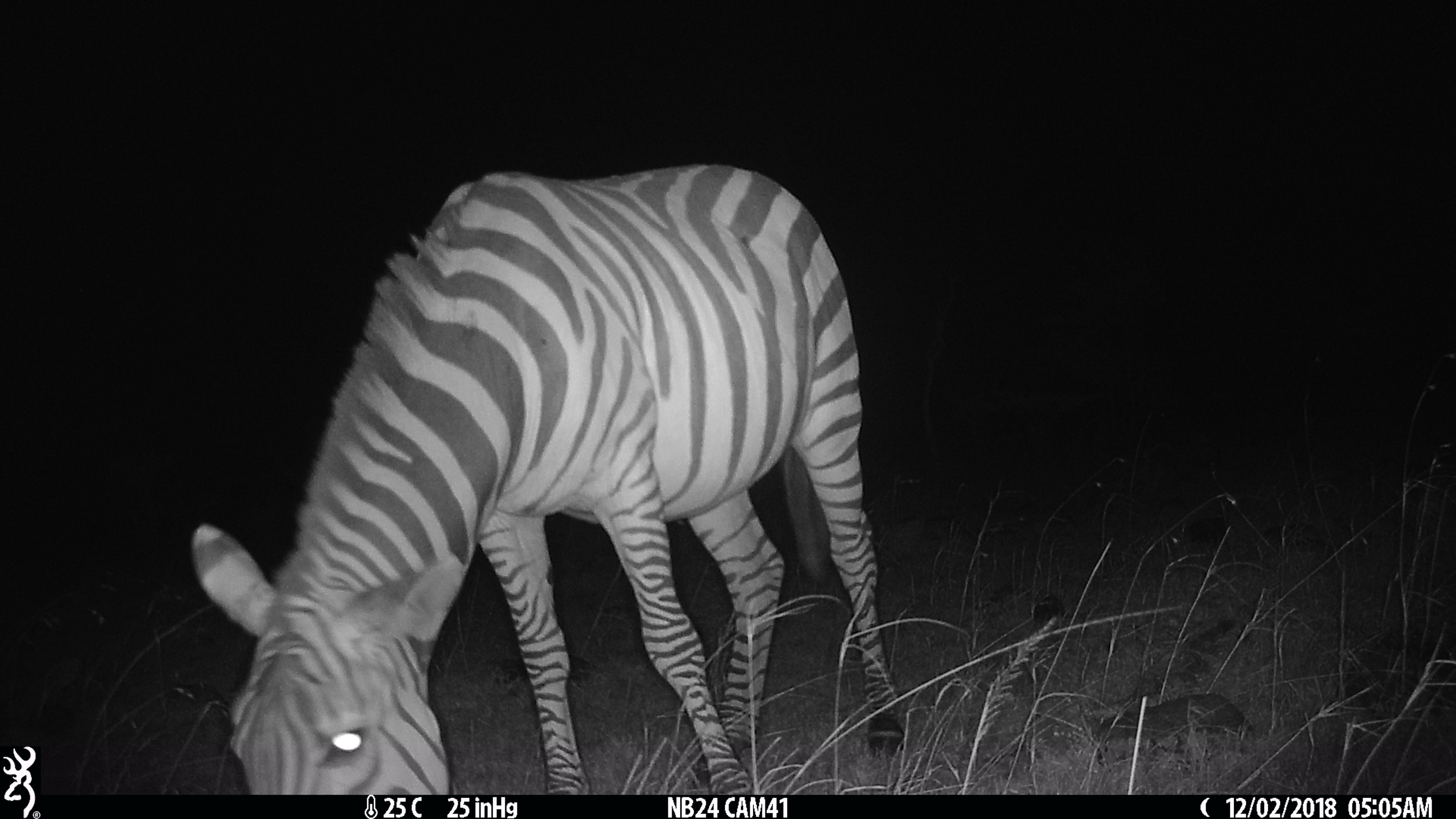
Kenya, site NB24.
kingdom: Animalia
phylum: Chordata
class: Mammalia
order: Perissodactyla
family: Equidae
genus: Equus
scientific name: Equus quagga burchellii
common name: burchell's zebra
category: zebra